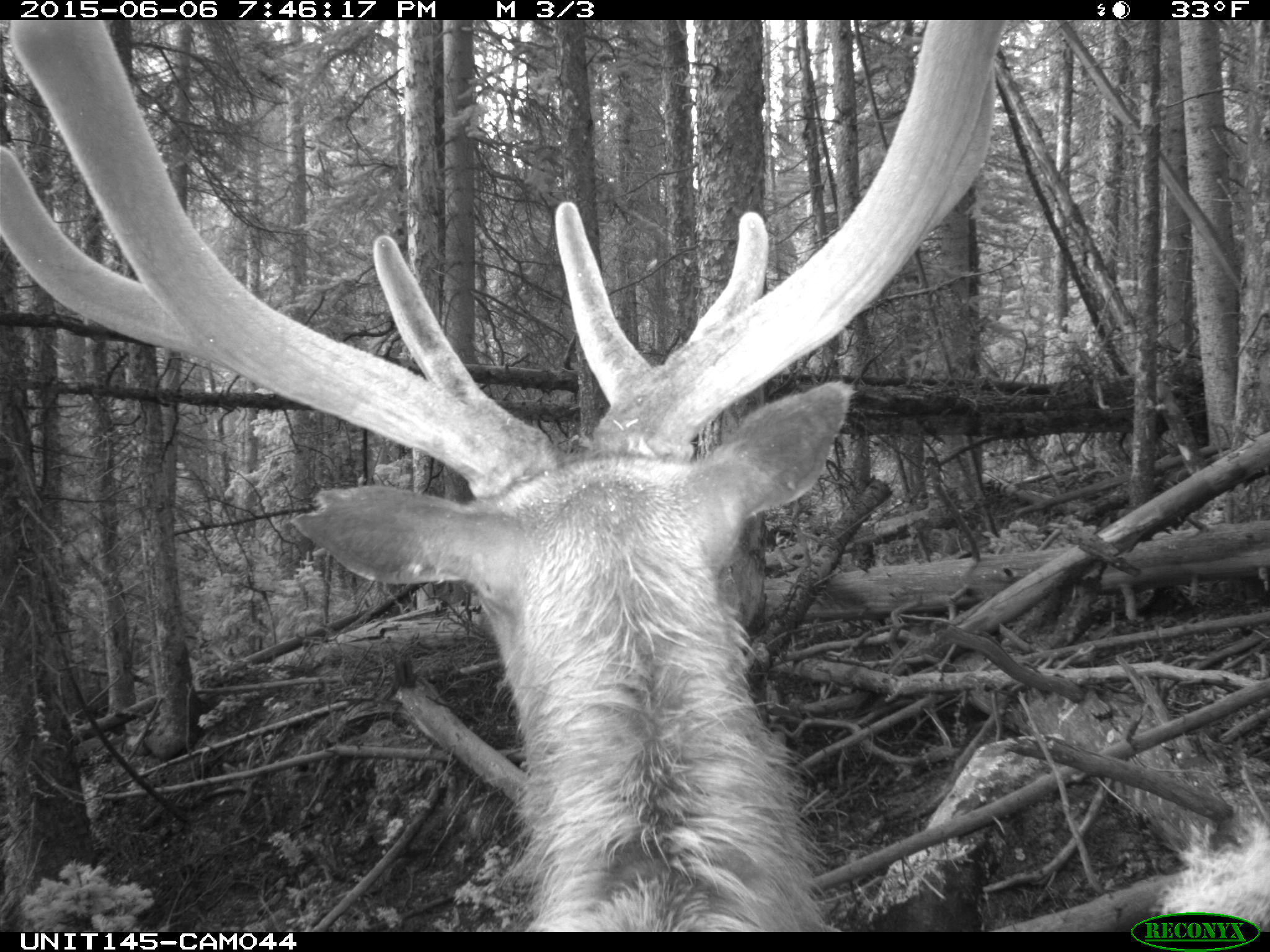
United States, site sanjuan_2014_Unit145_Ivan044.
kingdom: Animalia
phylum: Chordata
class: Mammalia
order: Artiodactyla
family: Cervidae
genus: Cervus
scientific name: Cervus elaphus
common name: red deer